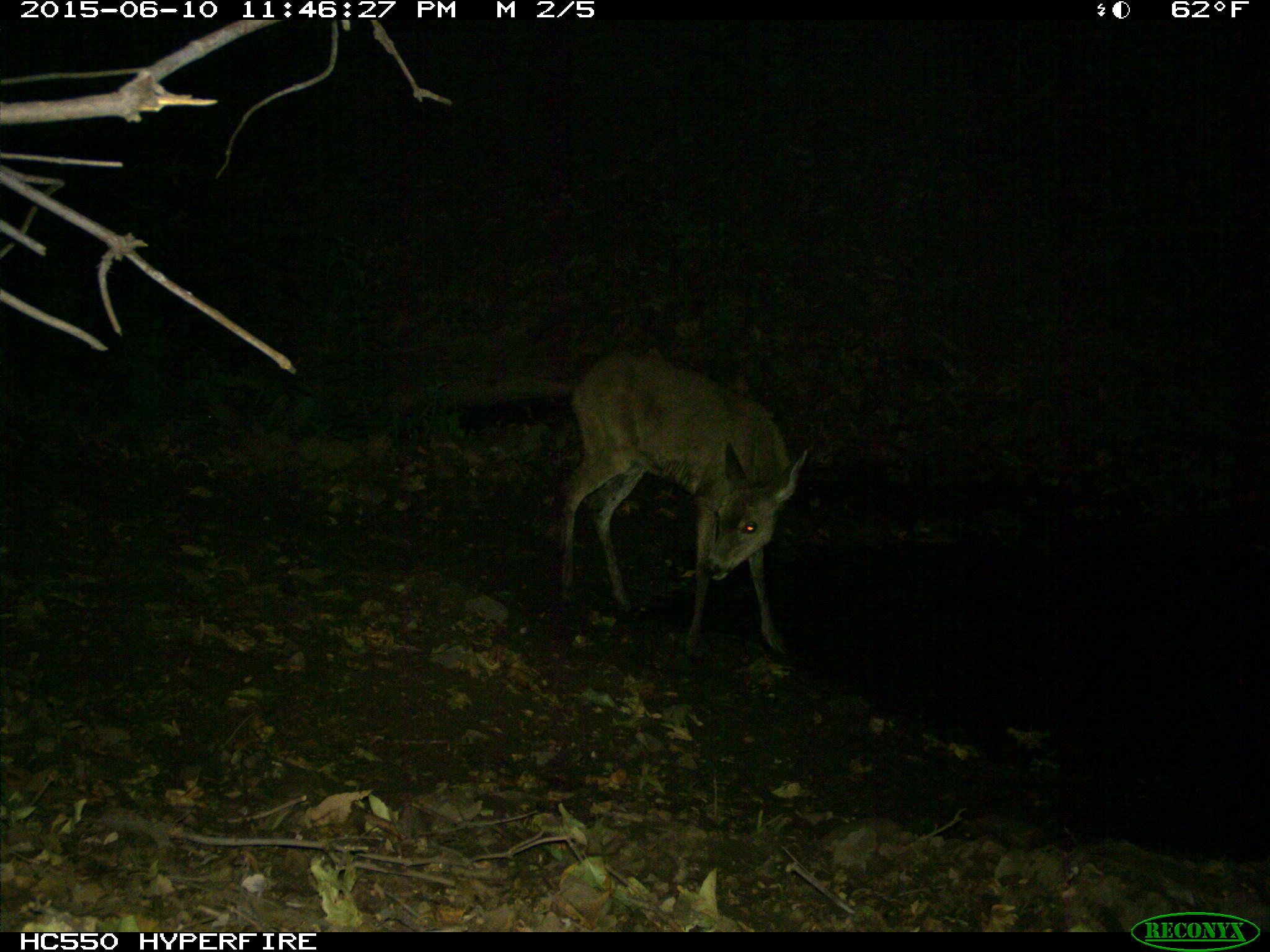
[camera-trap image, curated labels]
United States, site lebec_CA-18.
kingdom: Animalia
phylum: Chordata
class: Mammalia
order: Artiodactyla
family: Cervidae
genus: Odocoileus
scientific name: Odocoileus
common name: deer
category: unidentified deer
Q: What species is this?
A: Unidentified deer (deer) (Odocoileus).